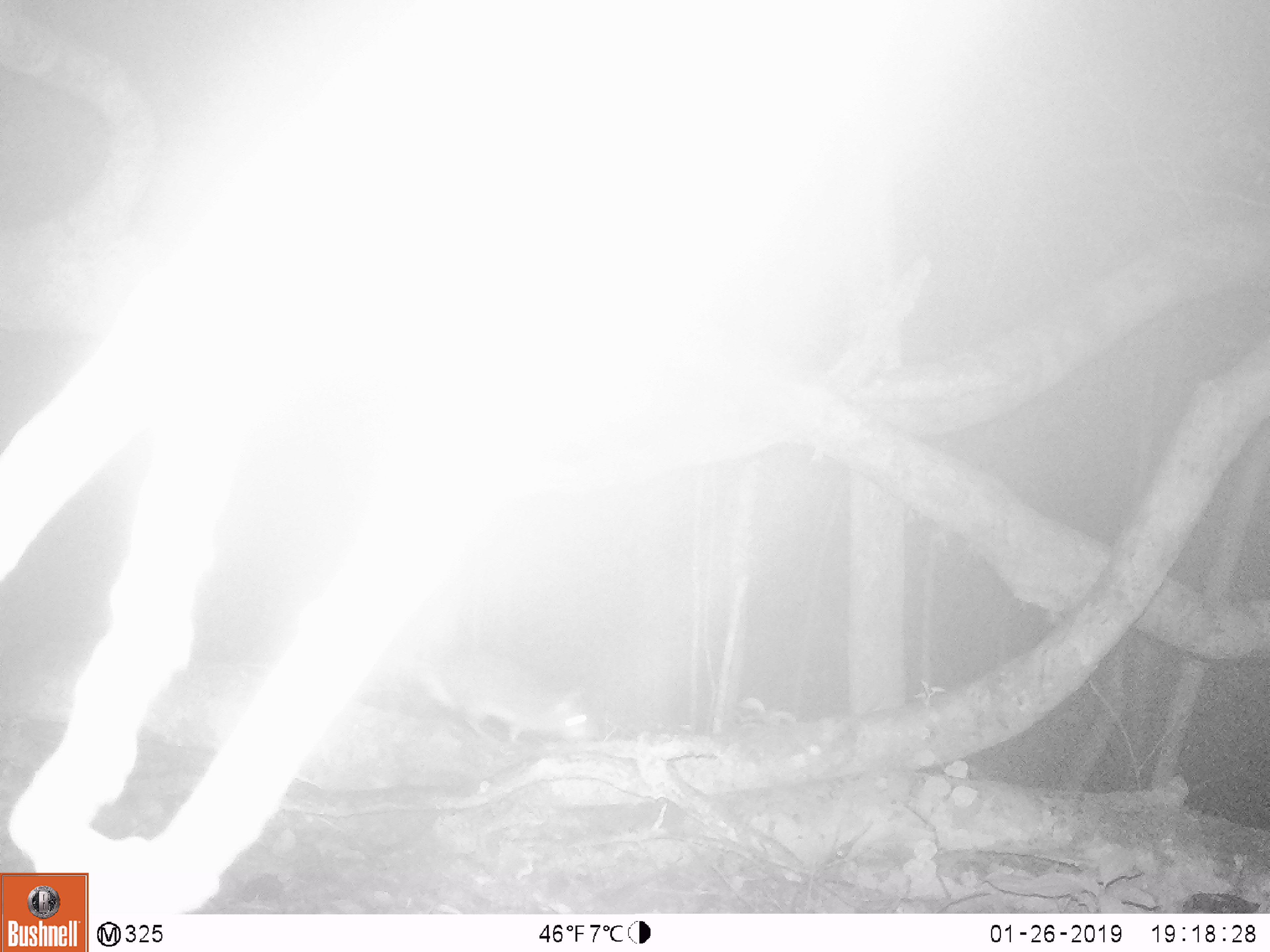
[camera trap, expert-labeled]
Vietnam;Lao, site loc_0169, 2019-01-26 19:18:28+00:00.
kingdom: Animalia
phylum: Chordata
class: Mammalia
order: Rodentia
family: Muridae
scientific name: Muridae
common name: old-world mice and rats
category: unidentified murid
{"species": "unidentified murid (old-world mice and rats) (Muridae)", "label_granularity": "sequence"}